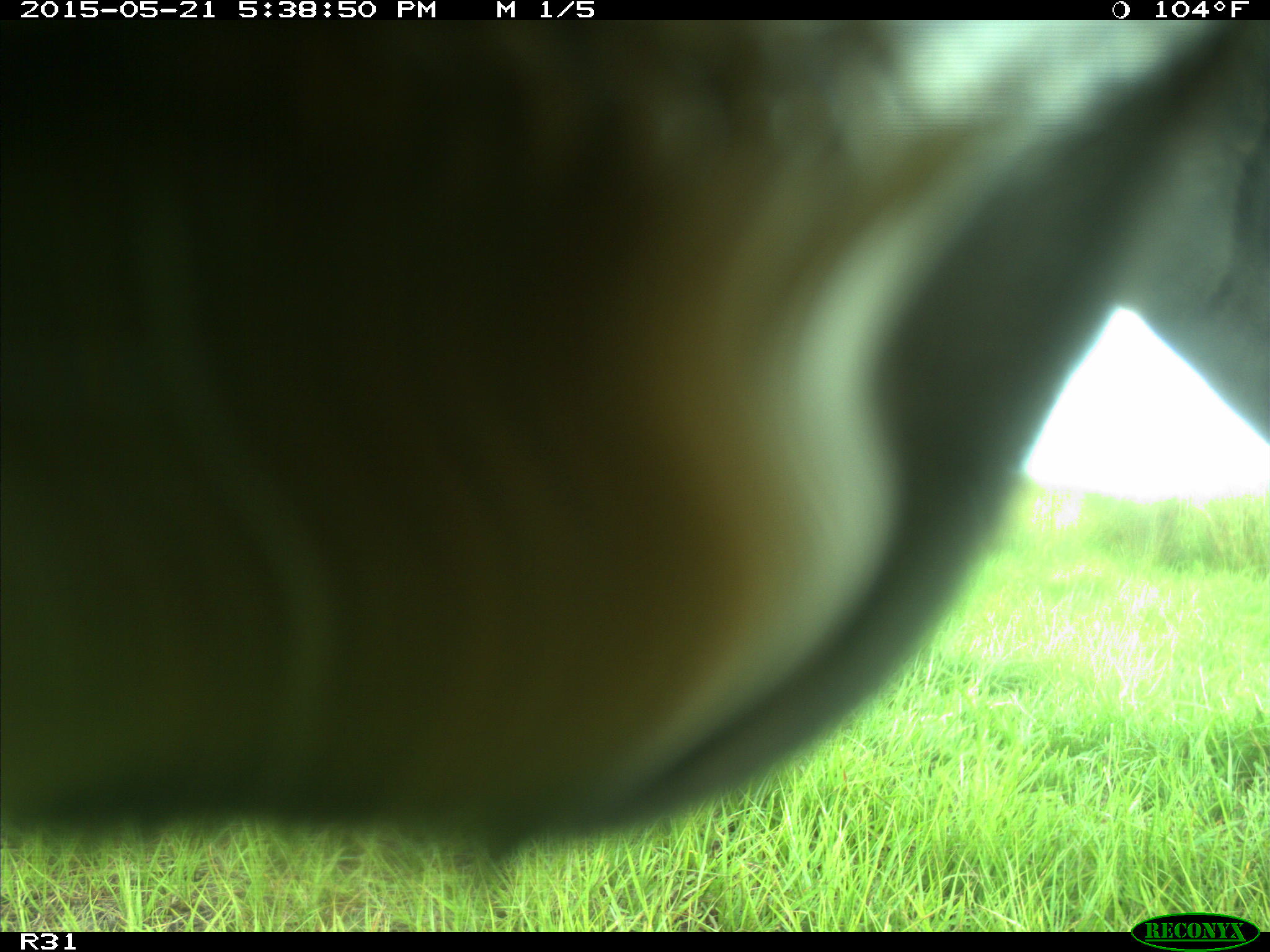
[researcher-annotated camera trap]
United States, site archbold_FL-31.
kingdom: Animalia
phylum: Chordata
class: Mammalia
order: Artiodactyla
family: Bovidae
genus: Bos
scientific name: Bos taurus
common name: domestic cow